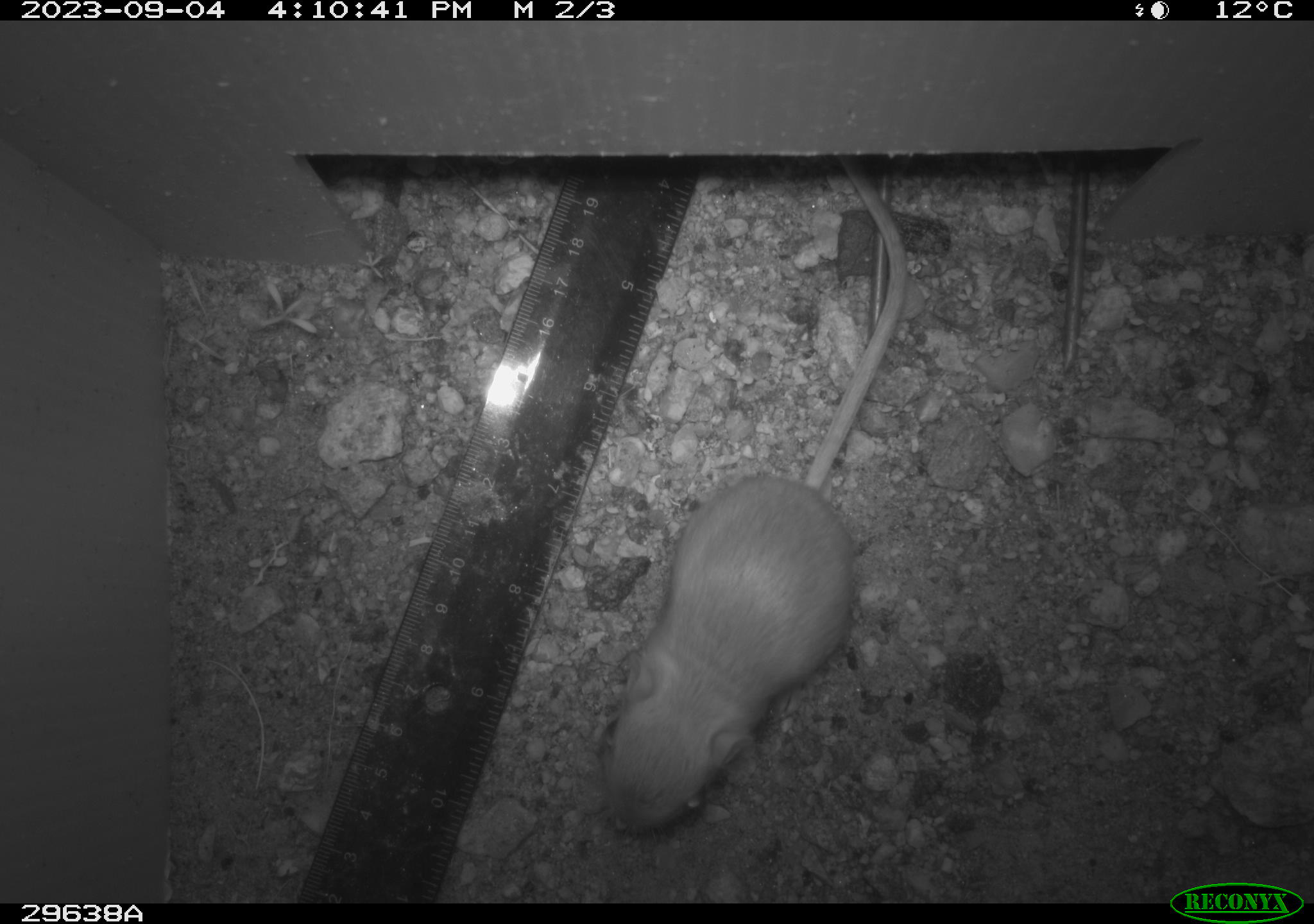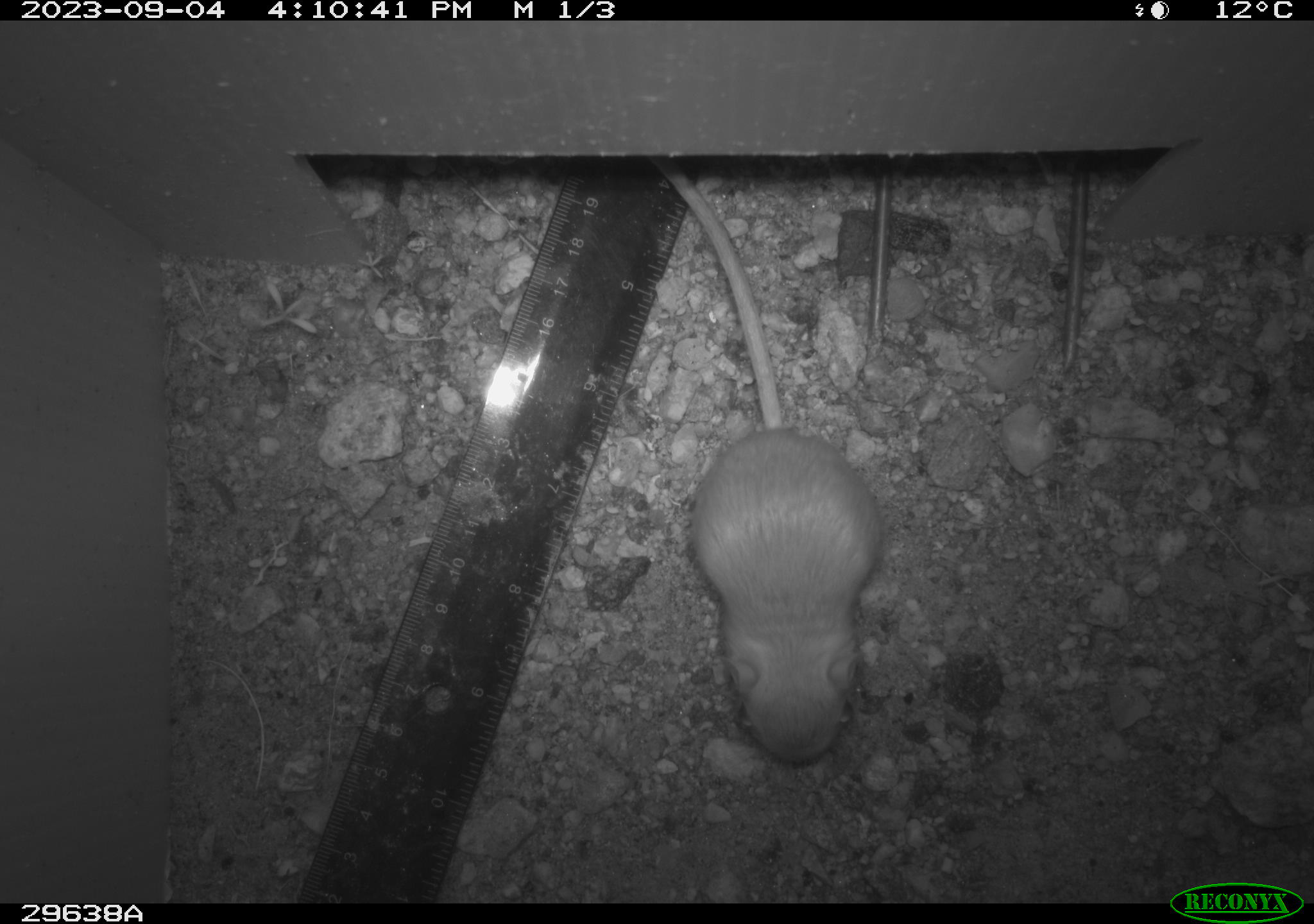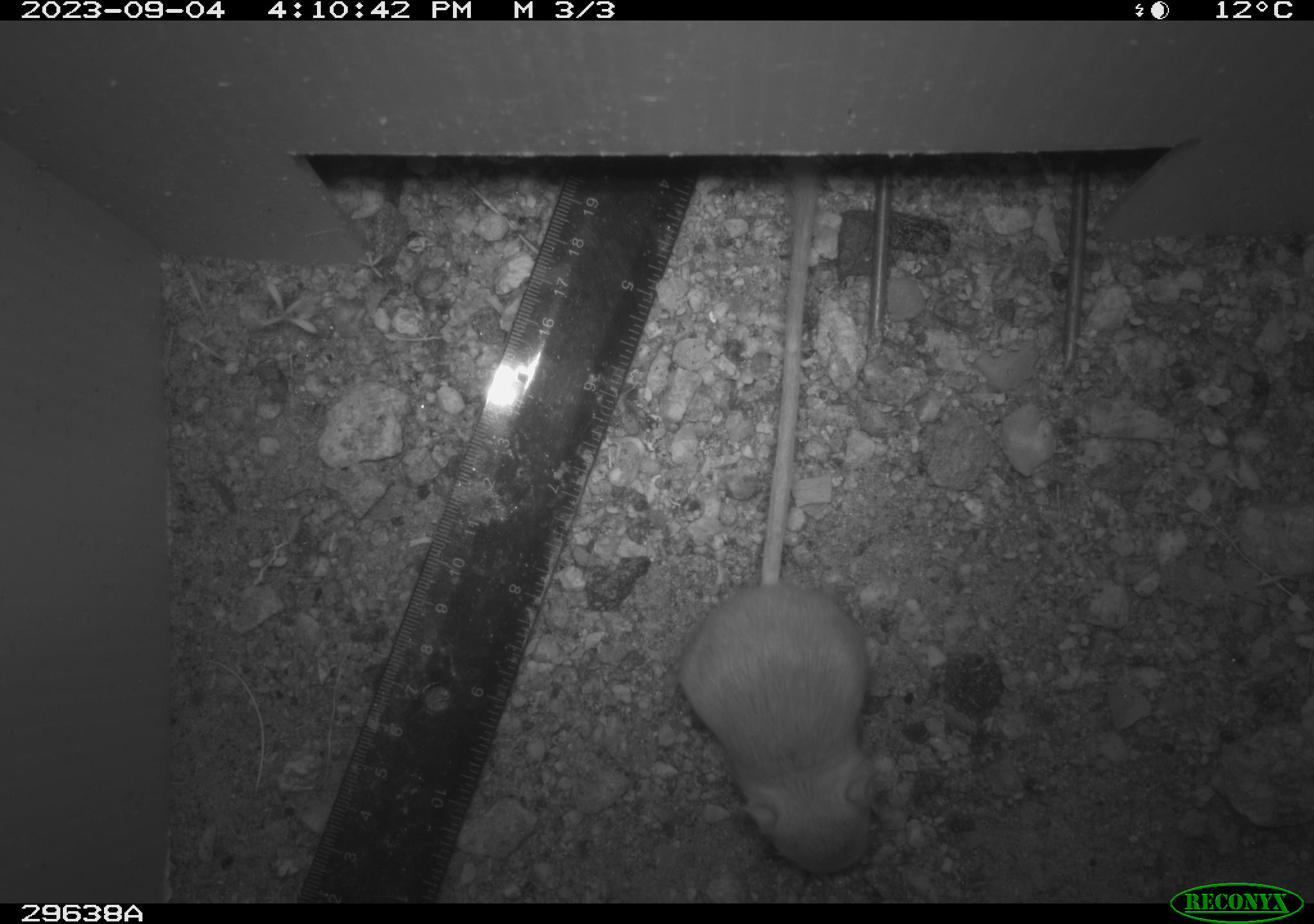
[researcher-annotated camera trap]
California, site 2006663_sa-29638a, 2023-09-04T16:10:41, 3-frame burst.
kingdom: Animalia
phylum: Chordata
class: Mammalia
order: Rodentia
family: Heteromyidae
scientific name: Heteromyidae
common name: kangaroo rats and pocket mice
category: heteromyidae family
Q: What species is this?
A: Heteromyidae family (kangaroo rats and pocket mice) (Heteromyidae).